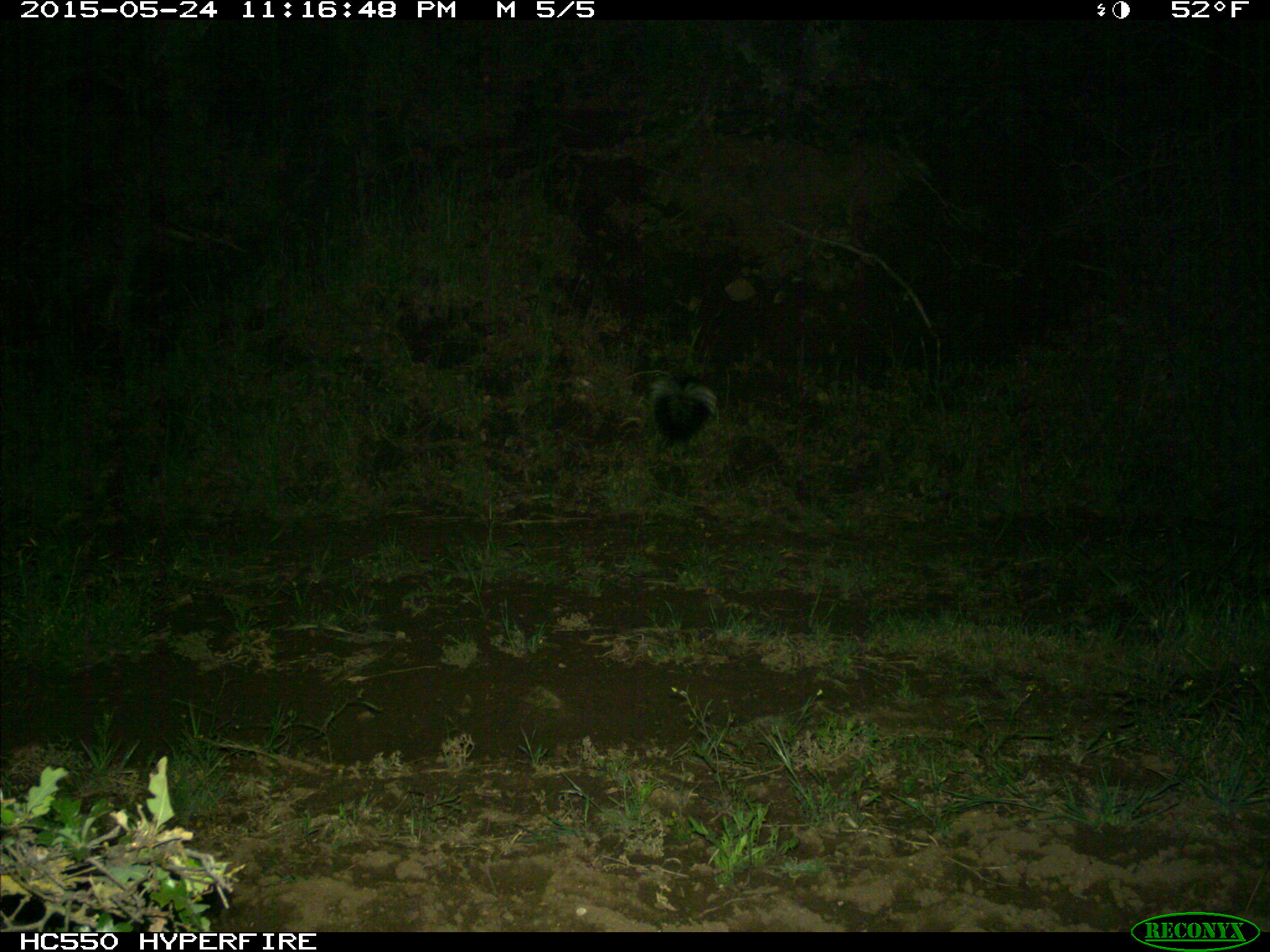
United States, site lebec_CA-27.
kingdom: Animalia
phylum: Chordata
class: Mammalia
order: Carnivora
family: Mephitidae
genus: Mephitis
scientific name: Mephitis mephitis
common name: striped skunk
Mephitis mephitis (striped skunk).